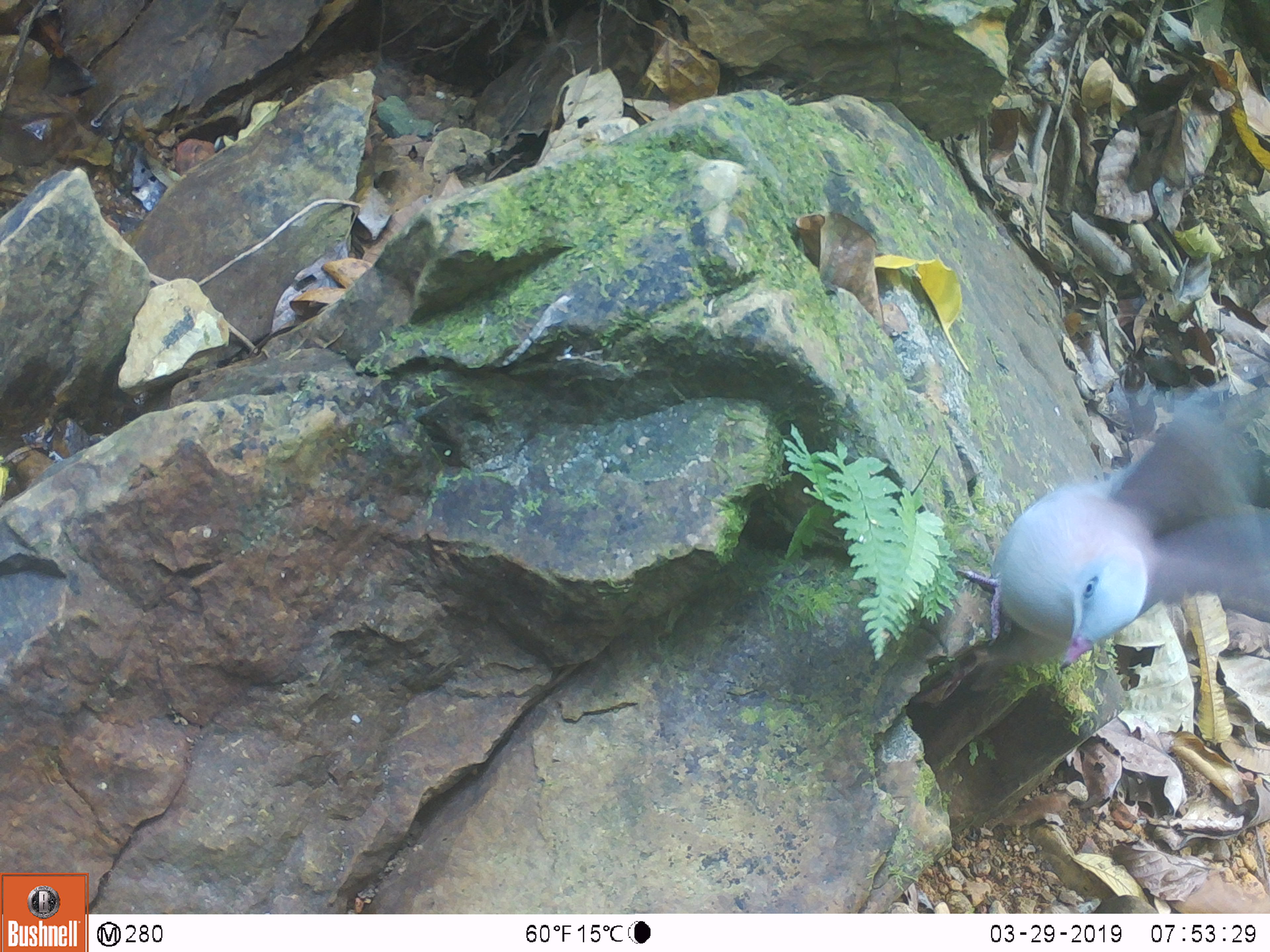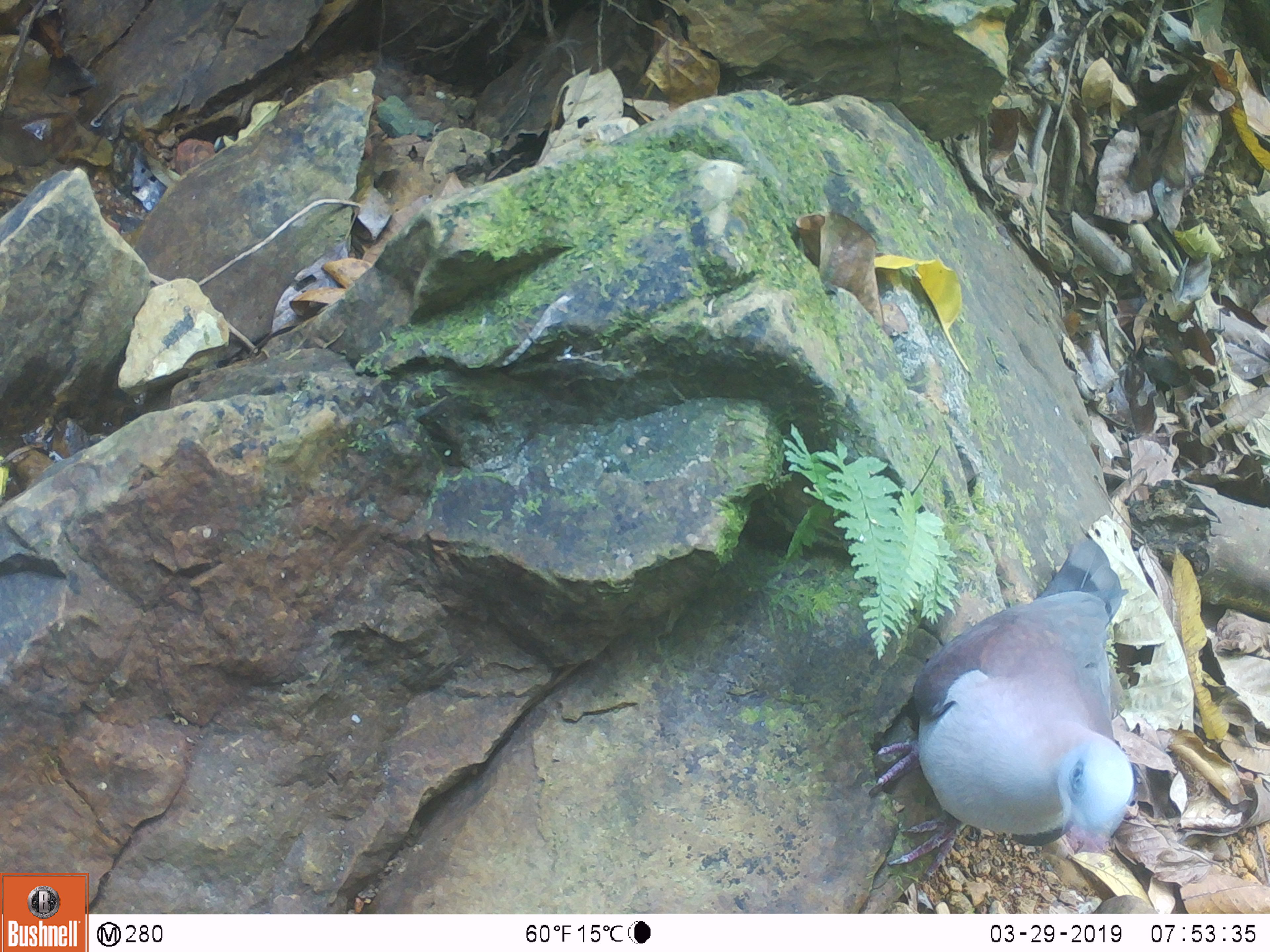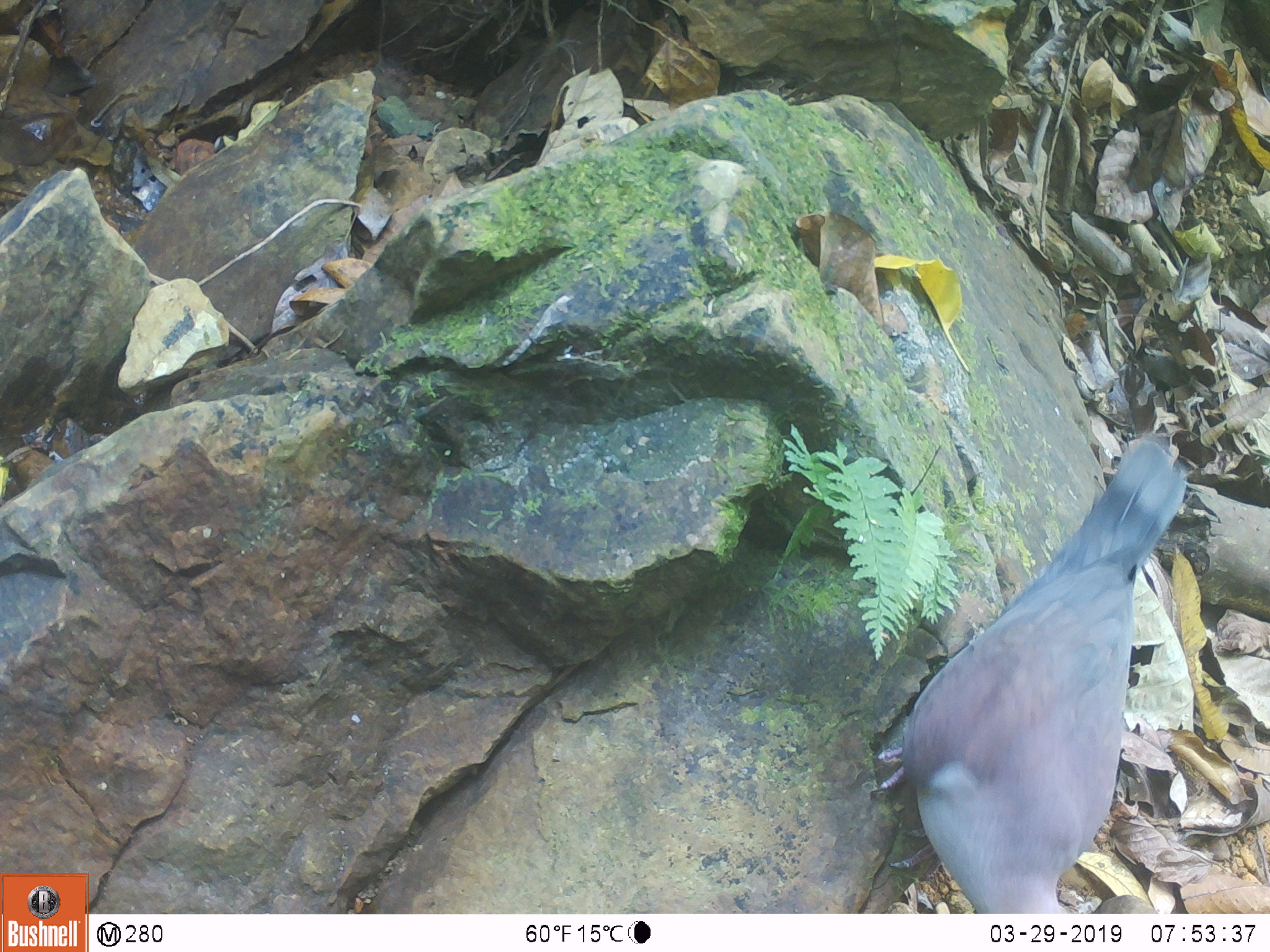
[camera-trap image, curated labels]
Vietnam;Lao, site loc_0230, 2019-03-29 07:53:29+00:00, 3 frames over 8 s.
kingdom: Animalia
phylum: Chordata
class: Aves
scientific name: Aves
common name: bird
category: unidentified bird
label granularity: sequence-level